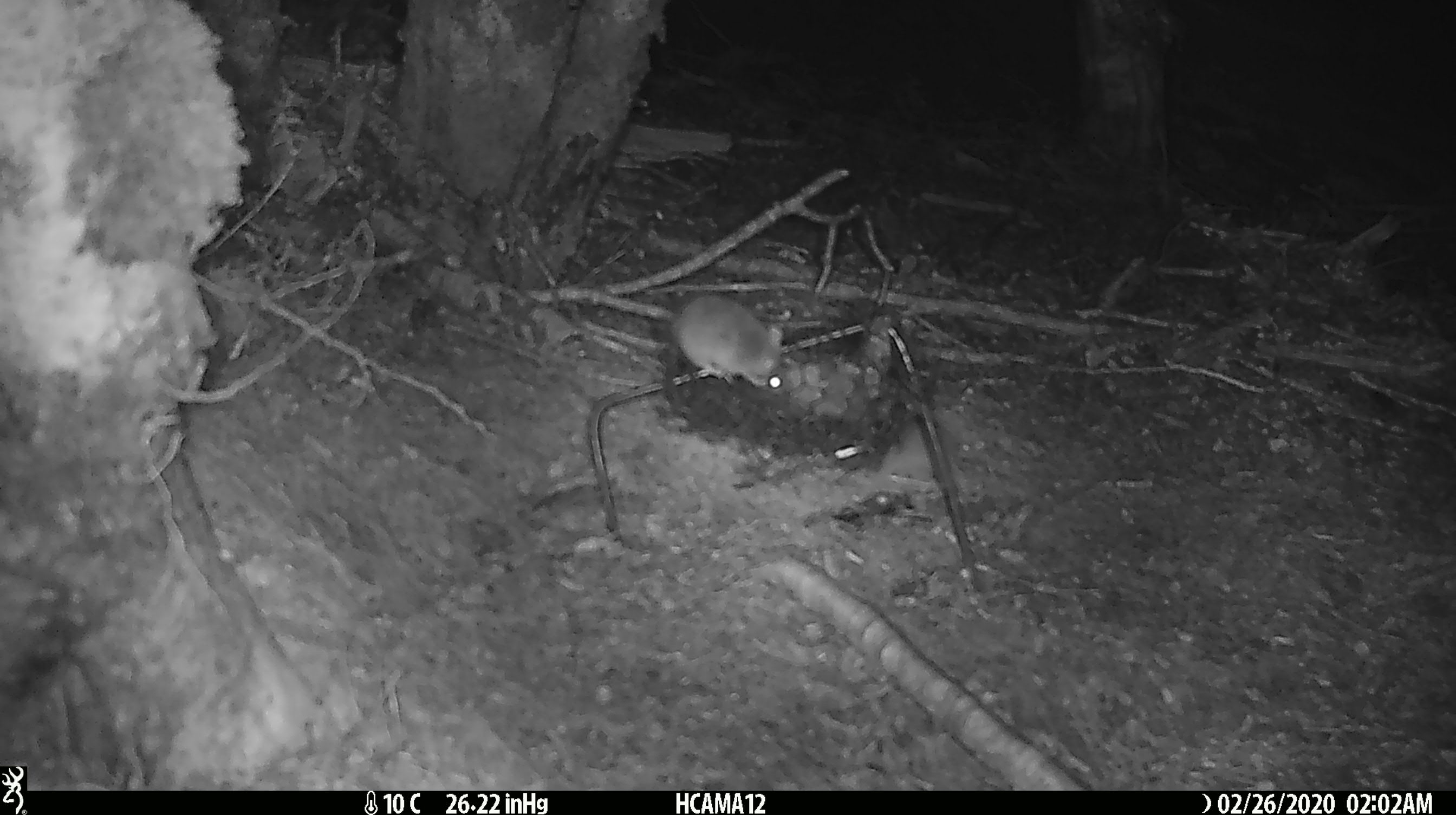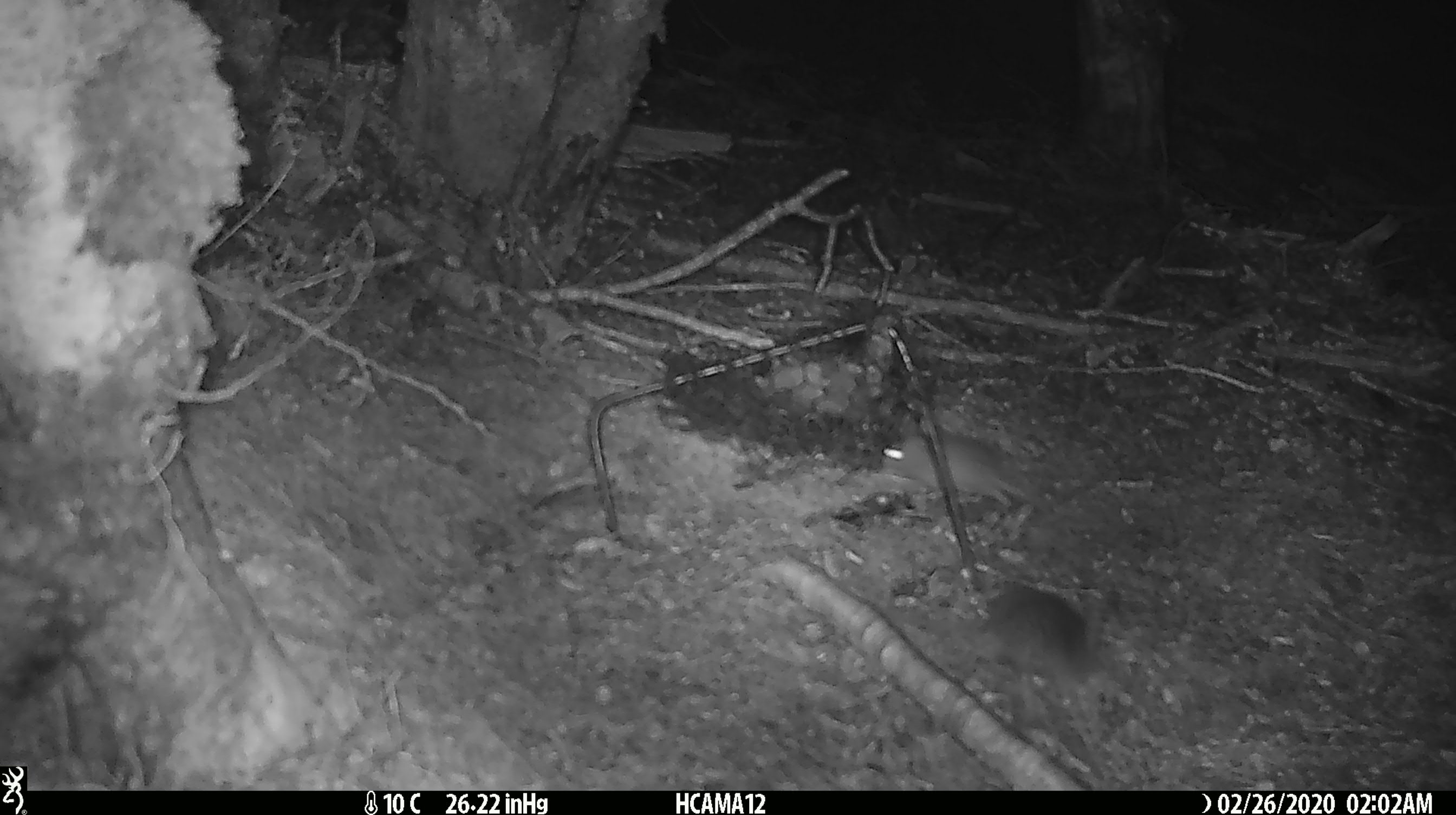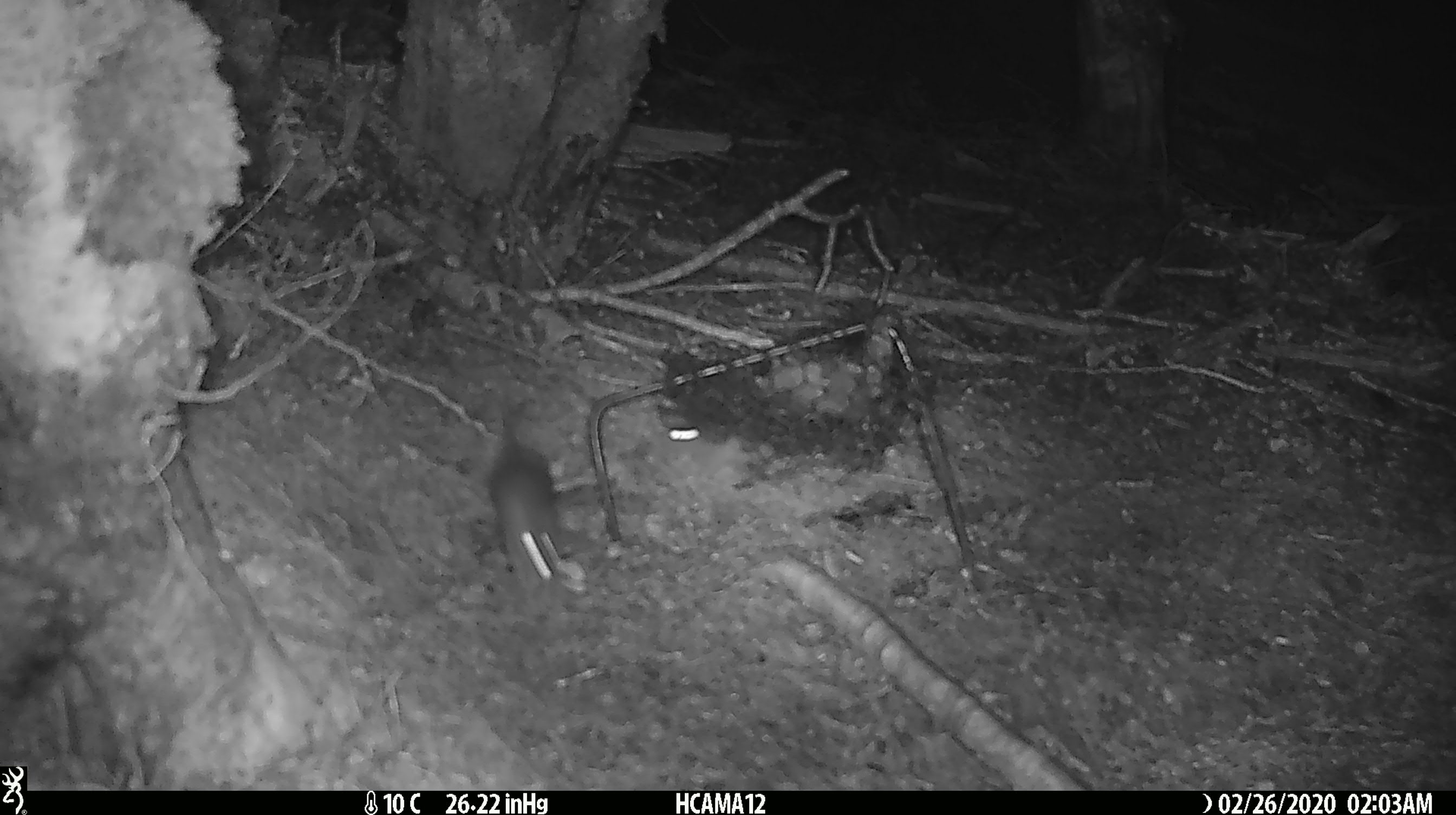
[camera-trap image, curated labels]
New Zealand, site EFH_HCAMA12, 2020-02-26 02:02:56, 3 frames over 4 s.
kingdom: Animalia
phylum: Chordata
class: Mammalia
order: Rodentia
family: Muridae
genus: Mus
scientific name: Mus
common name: mouse